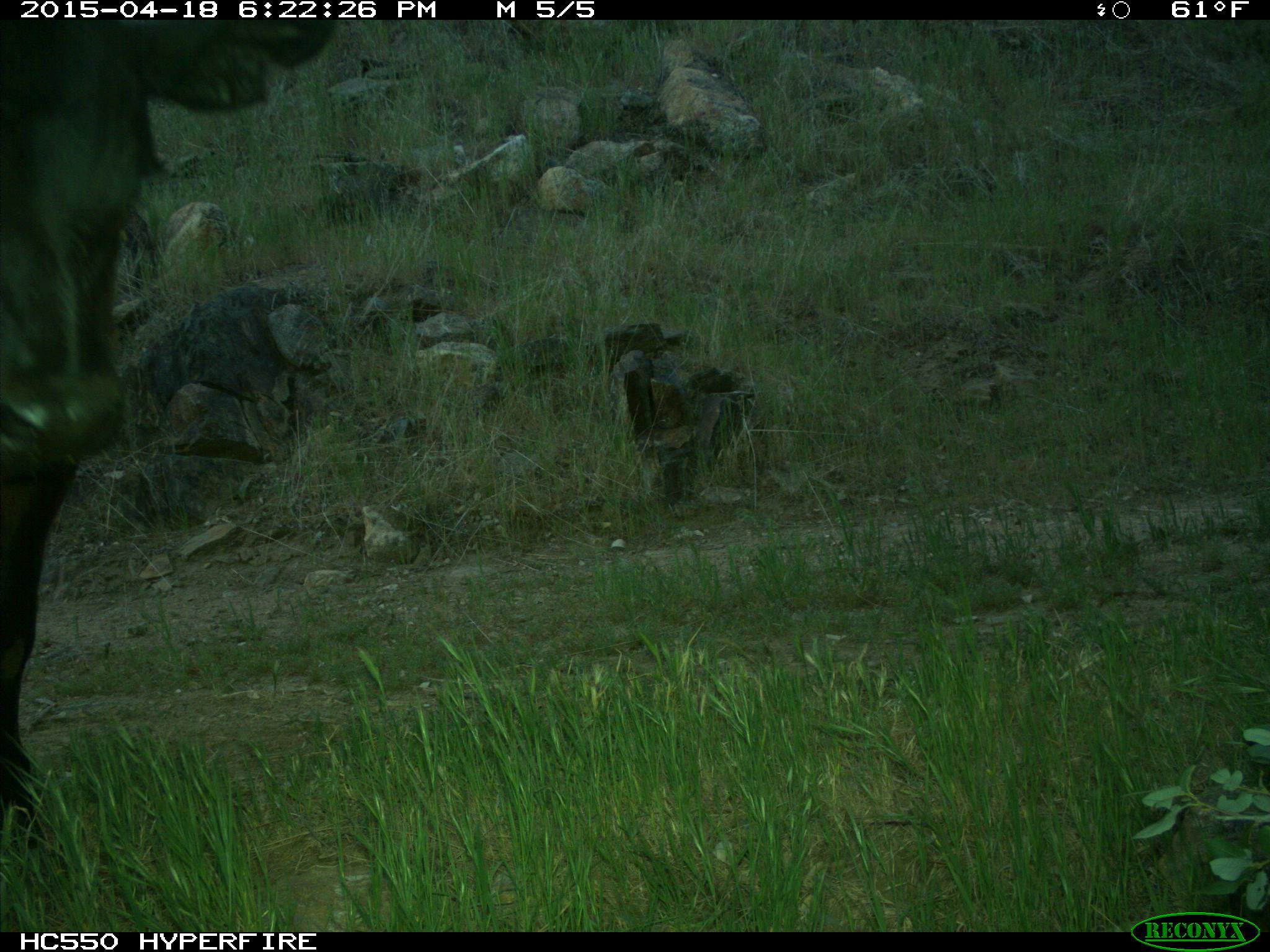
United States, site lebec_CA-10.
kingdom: Animalia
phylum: Chordata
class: Mammalia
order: Artiodactyla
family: Bovidae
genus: Bos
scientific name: Bos taurus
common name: domestic cow